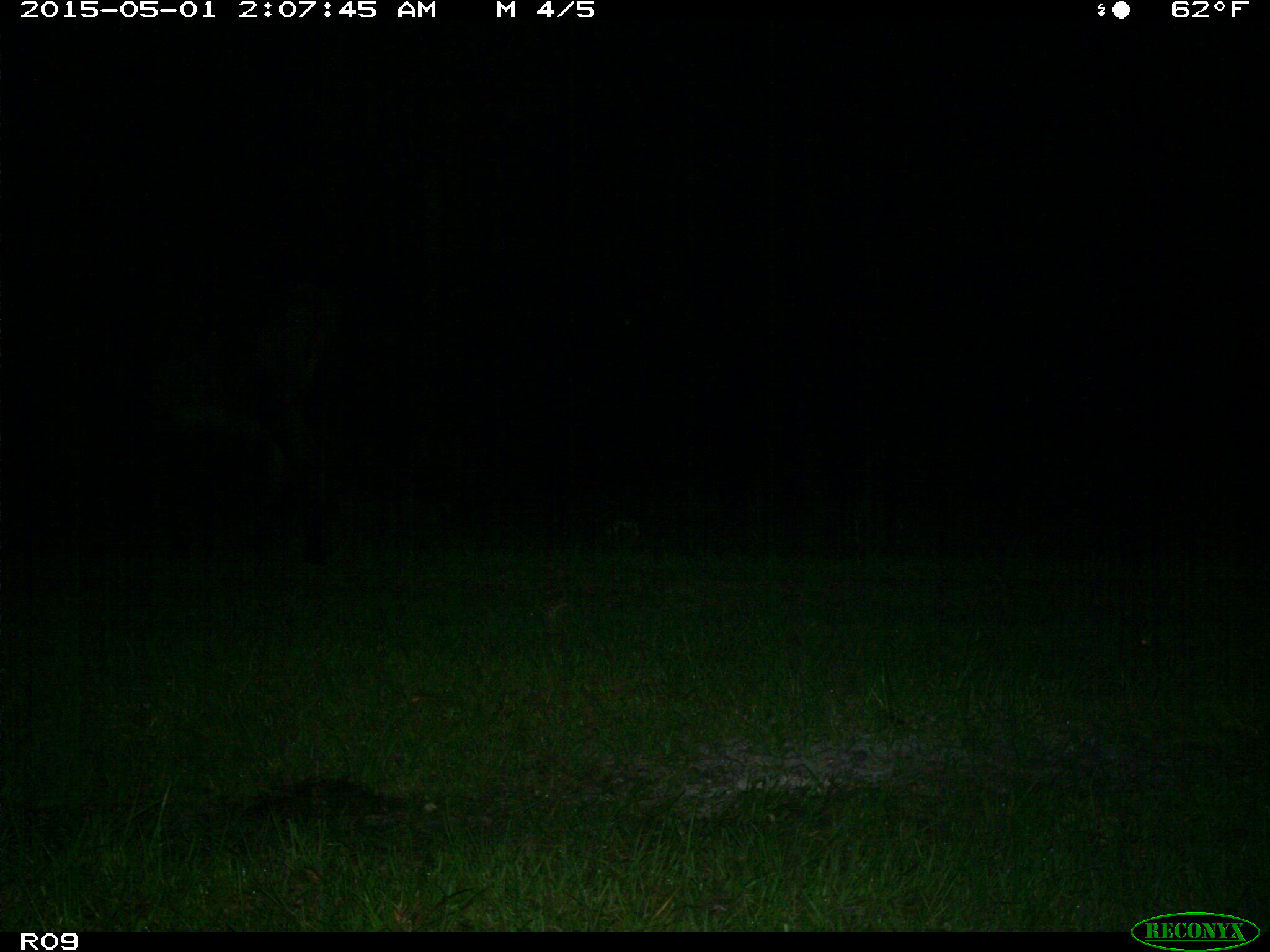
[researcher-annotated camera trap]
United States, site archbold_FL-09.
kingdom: Animalia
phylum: Chordata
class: Mammalia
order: Artiodactyla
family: Bovidae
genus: Bos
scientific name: Bos taurus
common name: domestic cow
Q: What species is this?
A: Bos taurus (domestic cow).